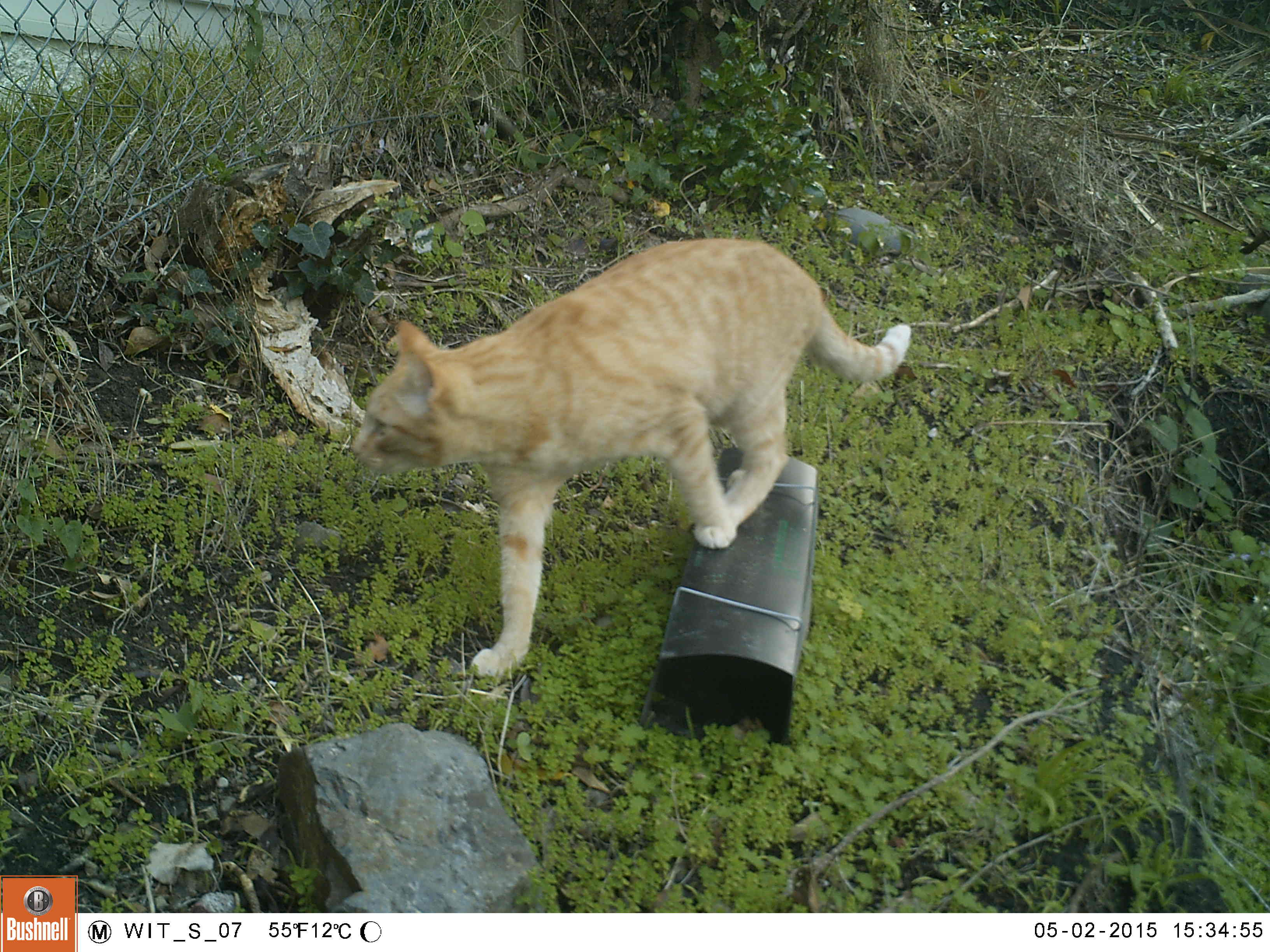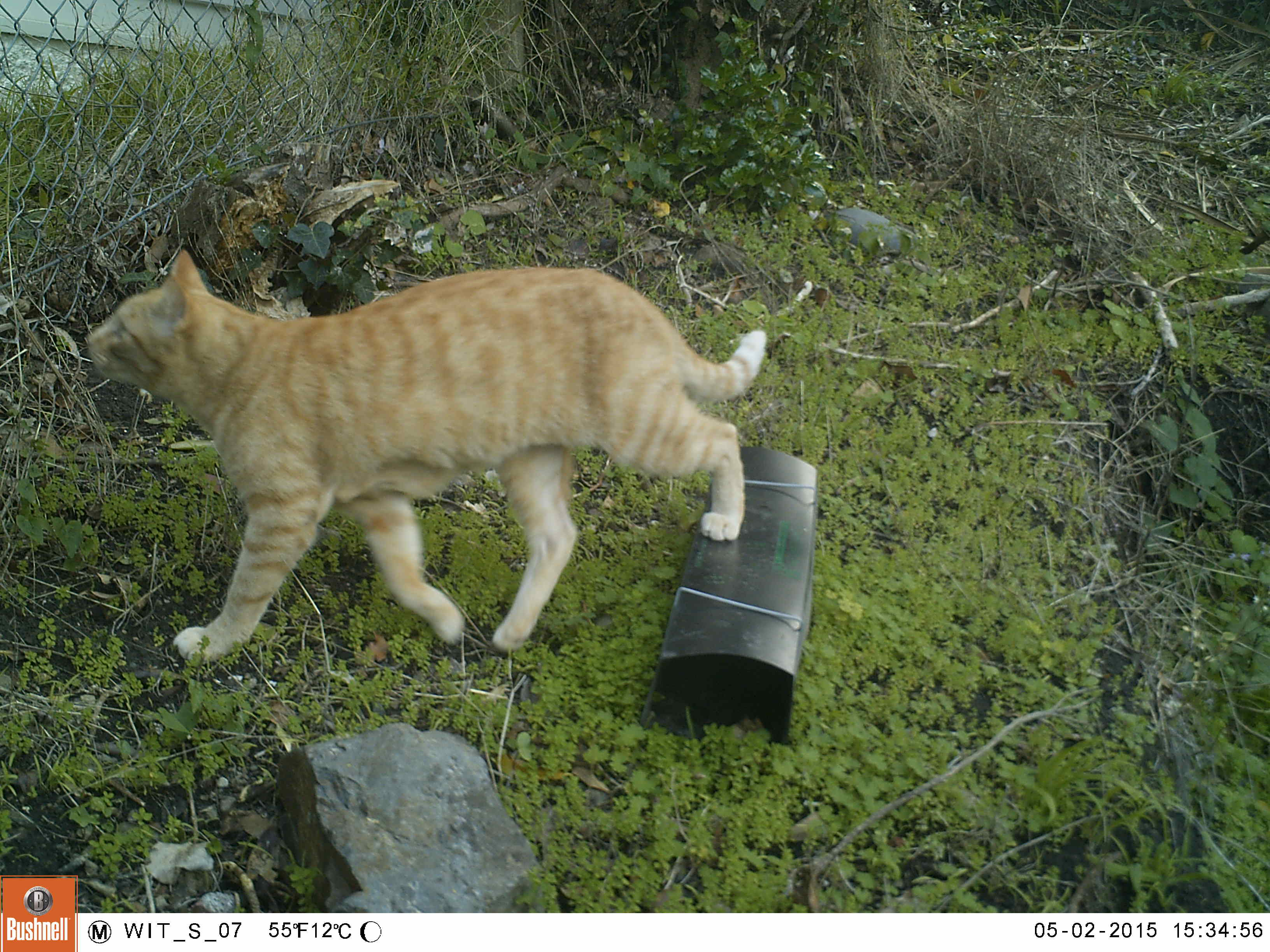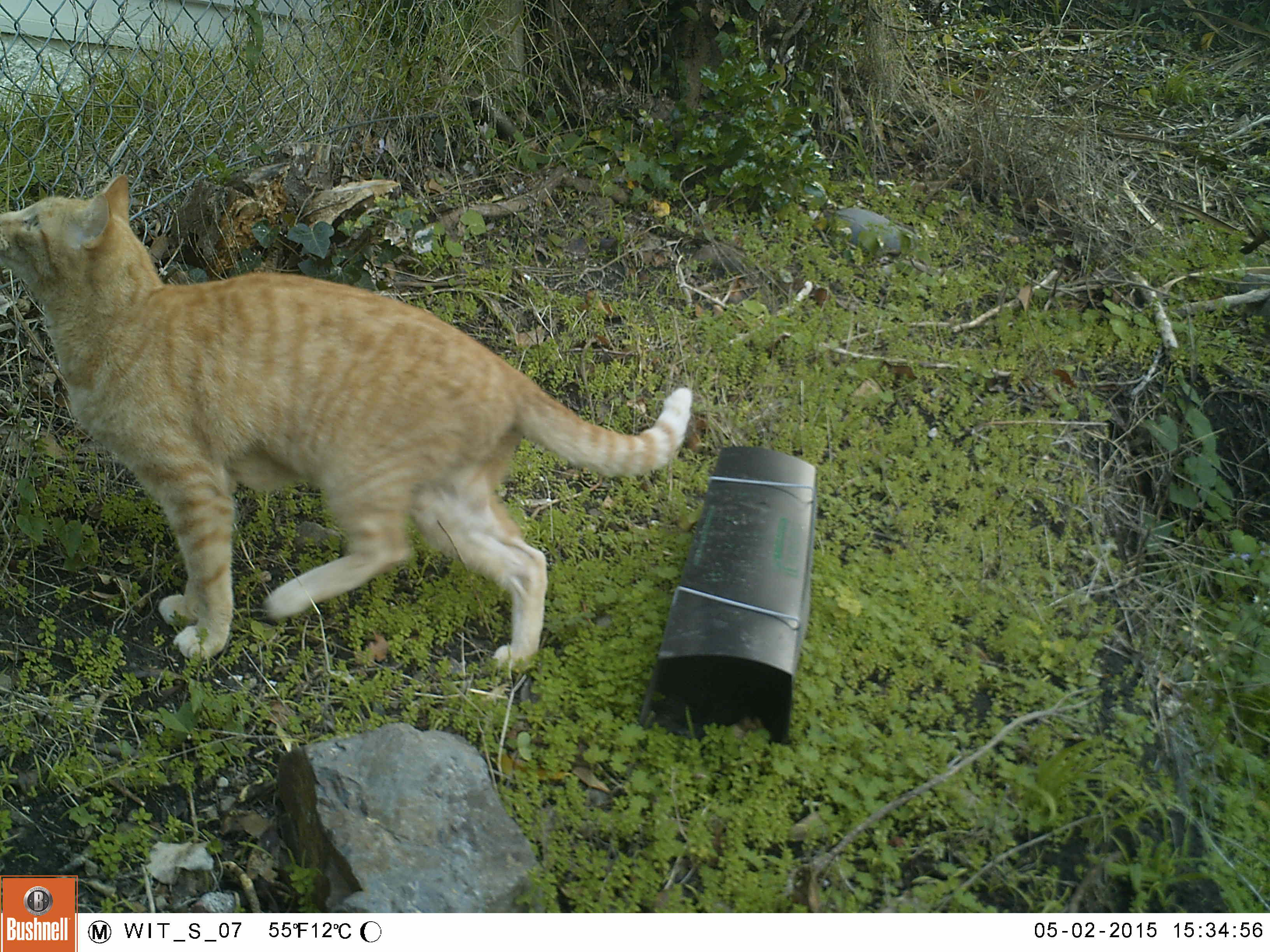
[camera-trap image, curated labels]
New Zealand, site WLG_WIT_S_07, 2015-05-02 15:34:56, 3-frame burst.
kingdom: Animalia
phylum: Chordata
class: Mammalia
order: Carnivora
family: Felidae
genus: Felis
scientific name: Felis catus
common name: domestic cat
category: cat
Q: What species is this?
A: Cat (domestic cat) (Felis catus).